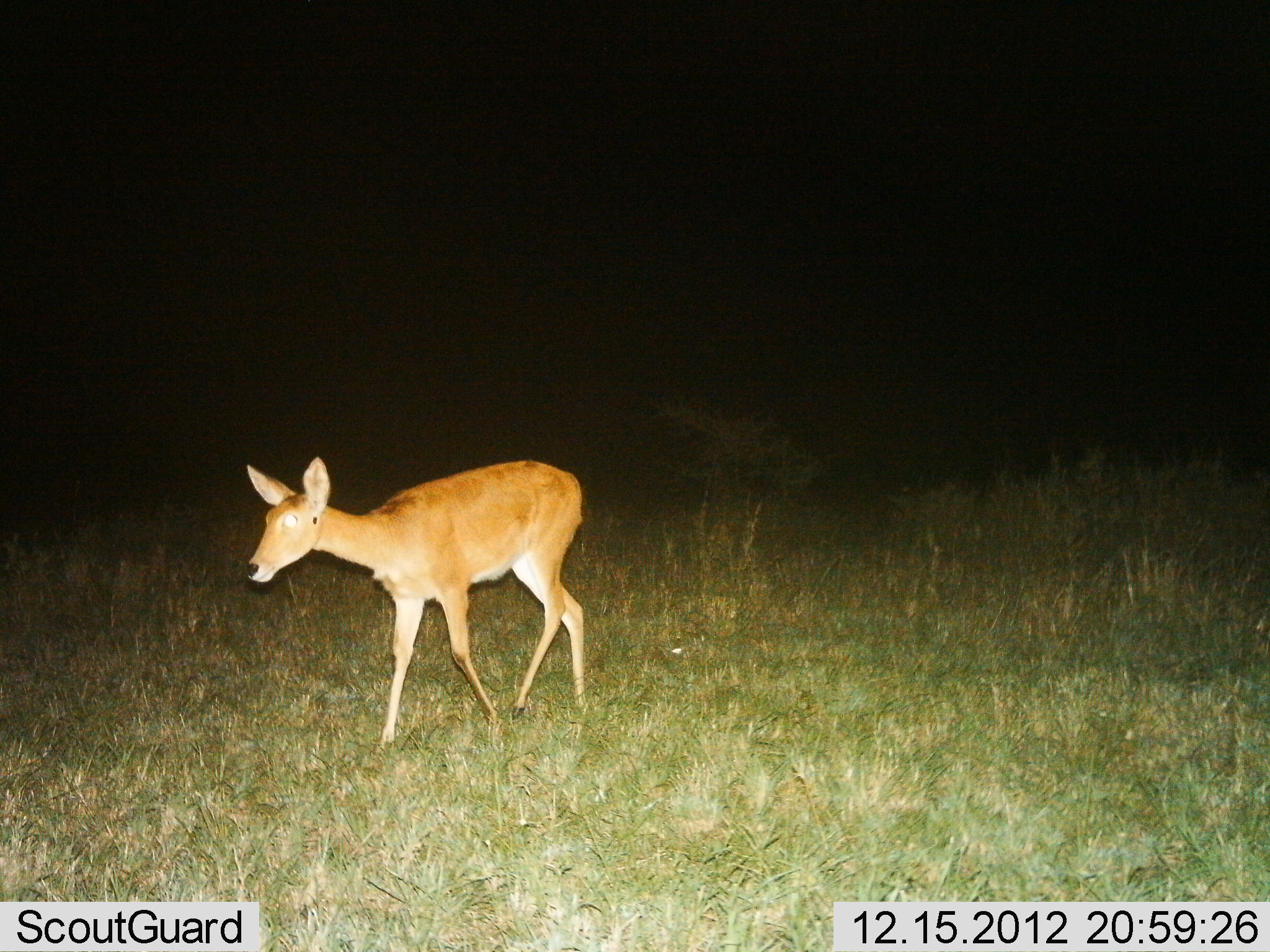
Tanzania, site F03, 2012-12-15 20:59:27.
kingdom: Animalia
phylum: Chordata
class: Mammalia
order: Artiodactyla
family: Bovidae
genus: Redunca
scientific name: Redunca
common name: reedbuck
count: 1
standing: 17%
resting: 0%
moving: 83%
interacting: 0%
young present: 0%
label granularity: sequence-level